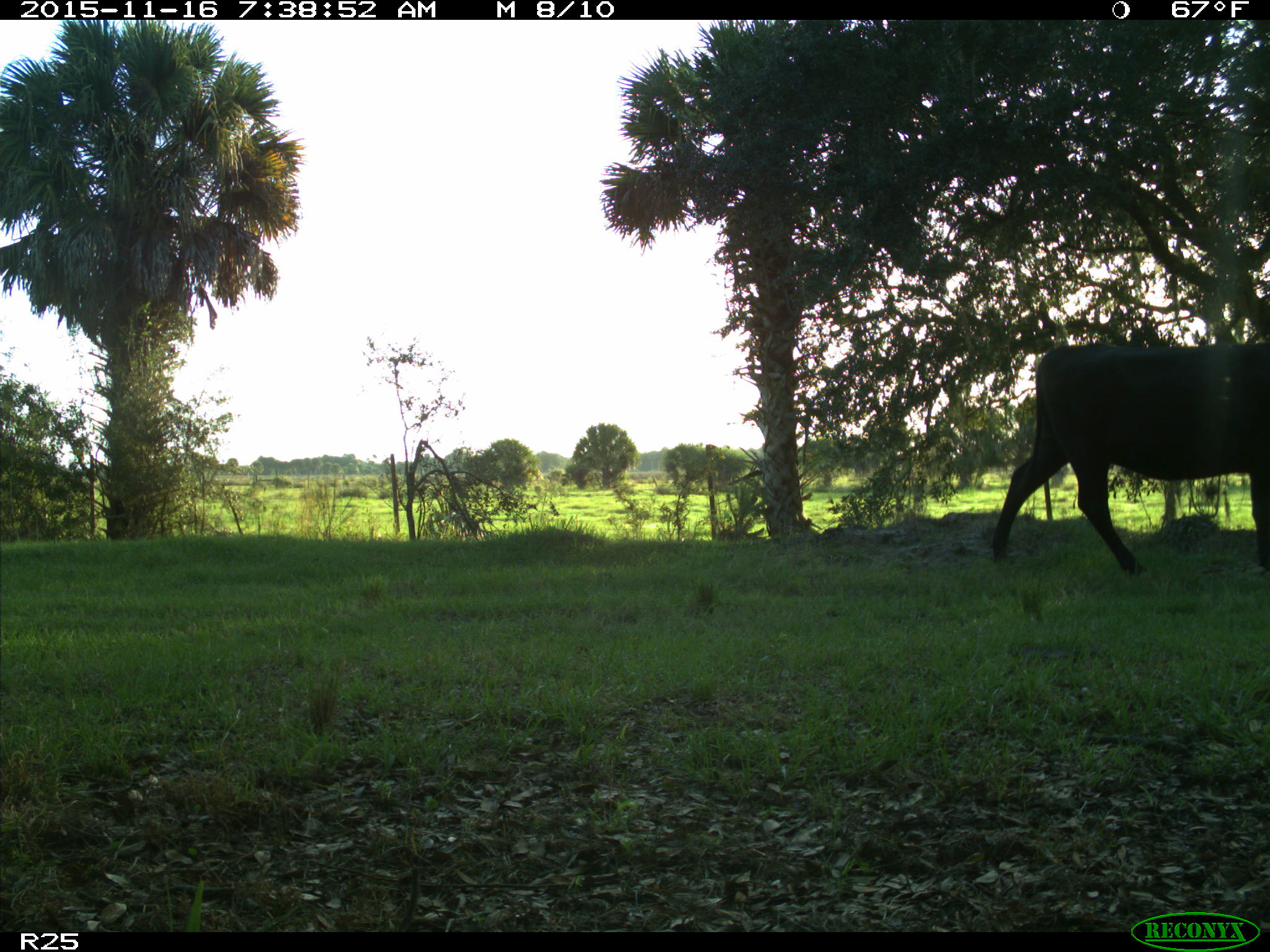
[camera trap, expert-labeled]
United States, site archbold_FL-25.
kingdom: Animalia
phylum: Chordata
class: Mammalia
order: Artiodactyla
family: Bovidae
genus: Bos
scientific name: Bos taurus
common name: domestic cow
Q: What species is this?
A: Bos taurus (domestic cow).